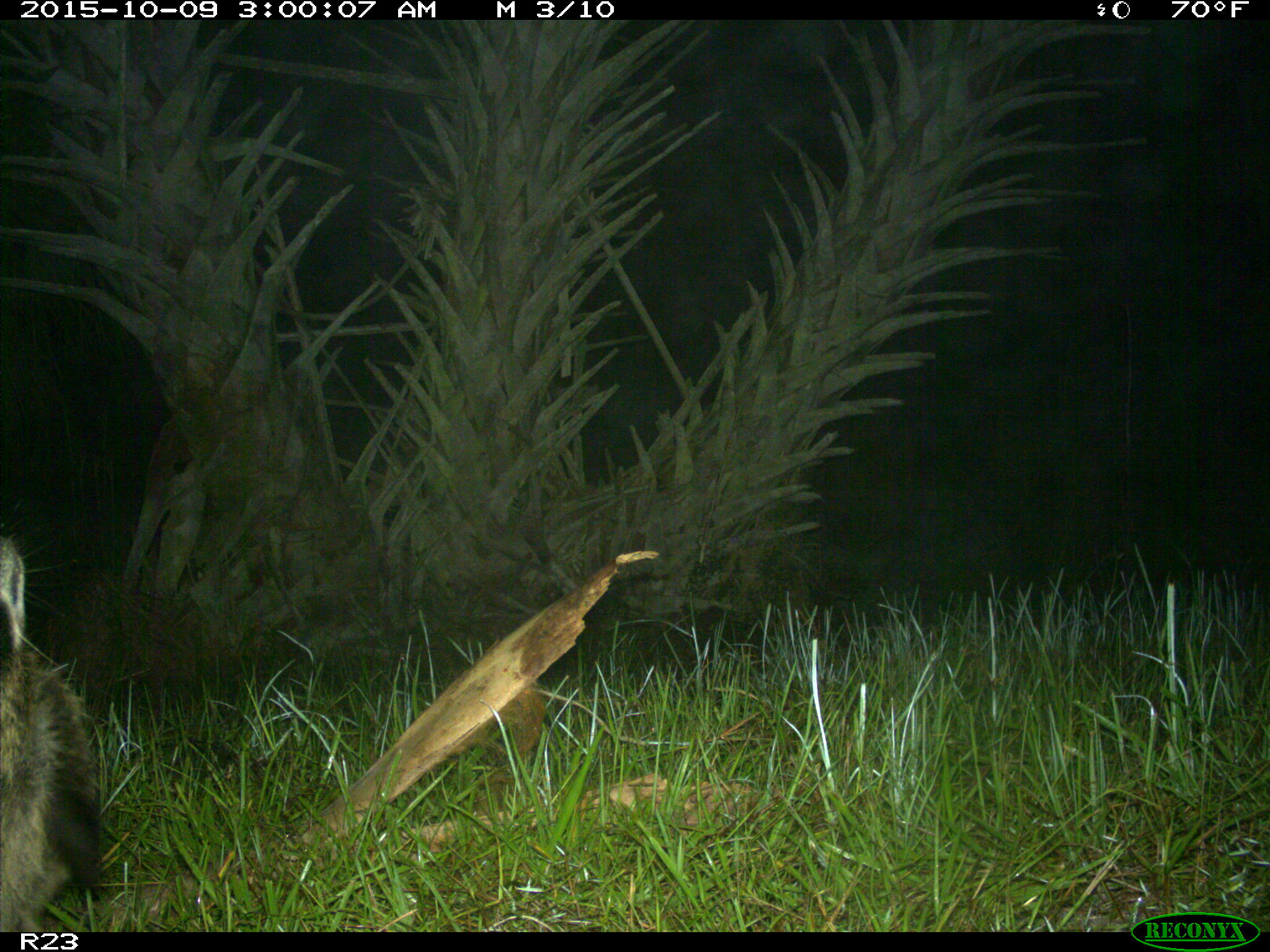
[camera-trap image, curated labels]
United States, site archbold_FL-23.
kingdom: Animalia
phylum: Chordata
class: Mammalia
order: Carnivora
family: Procyonidae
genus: Procyon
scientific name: Procyon lotor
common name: common raccoon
Procyon lotor (common raccoon).